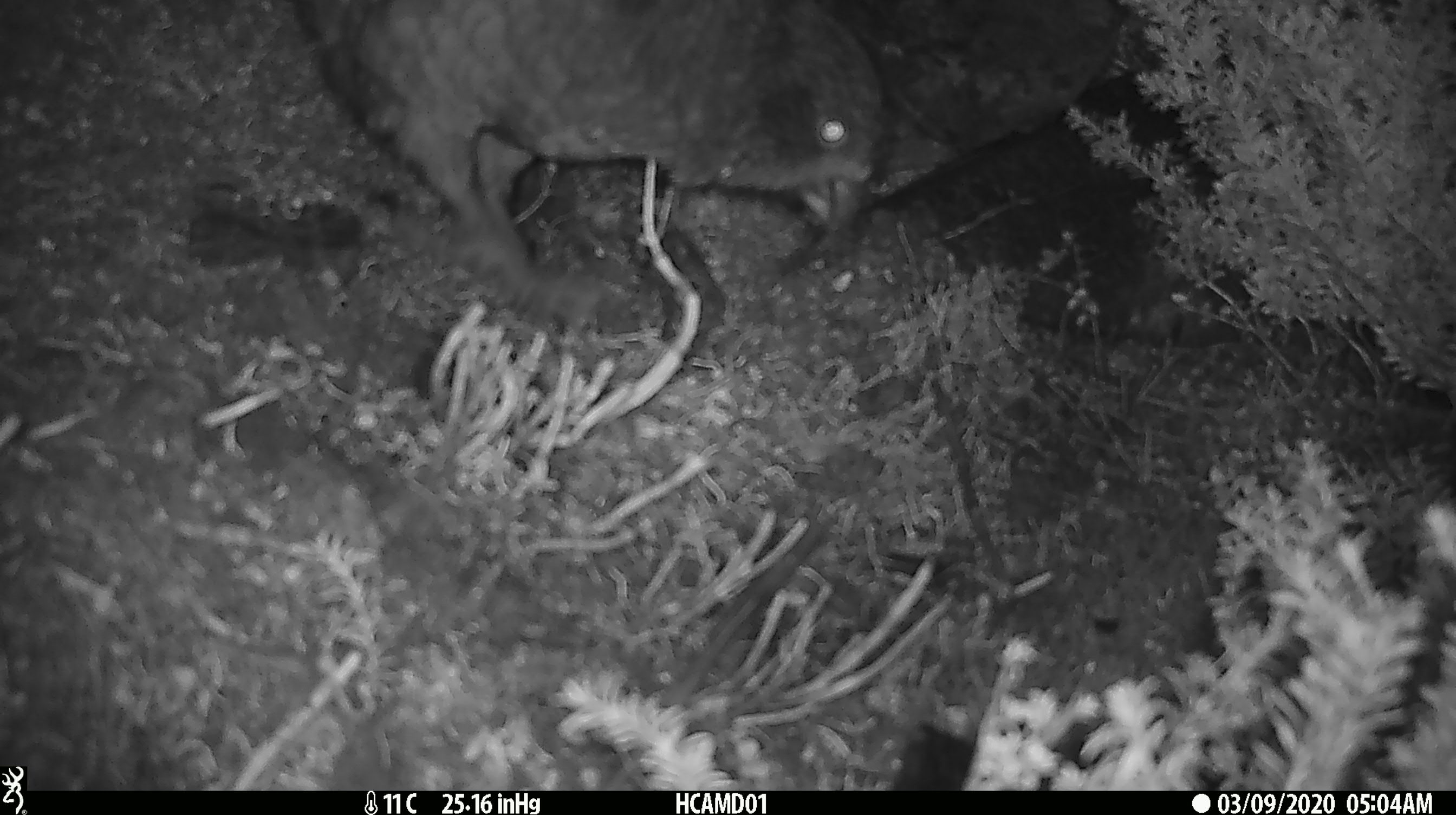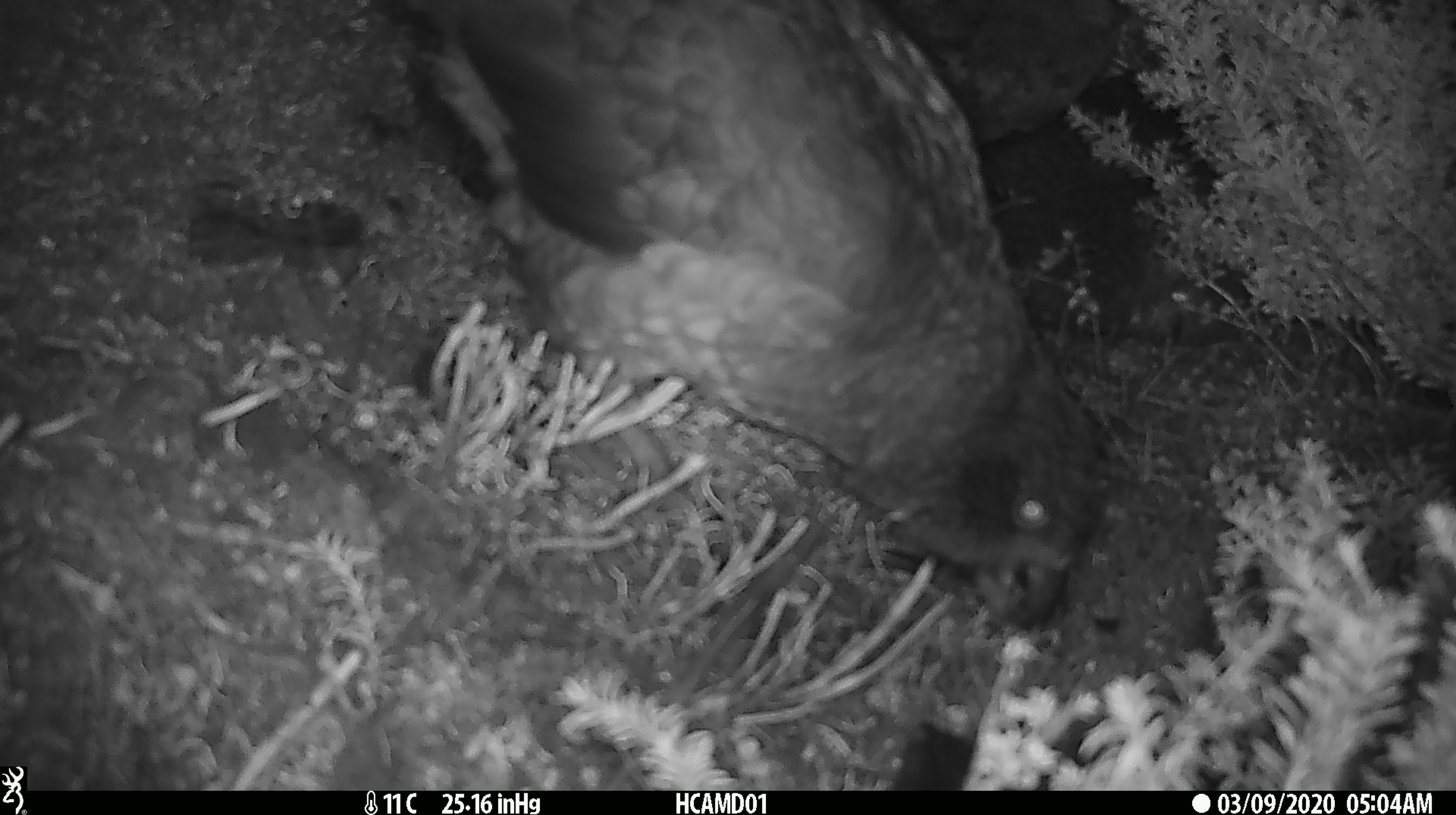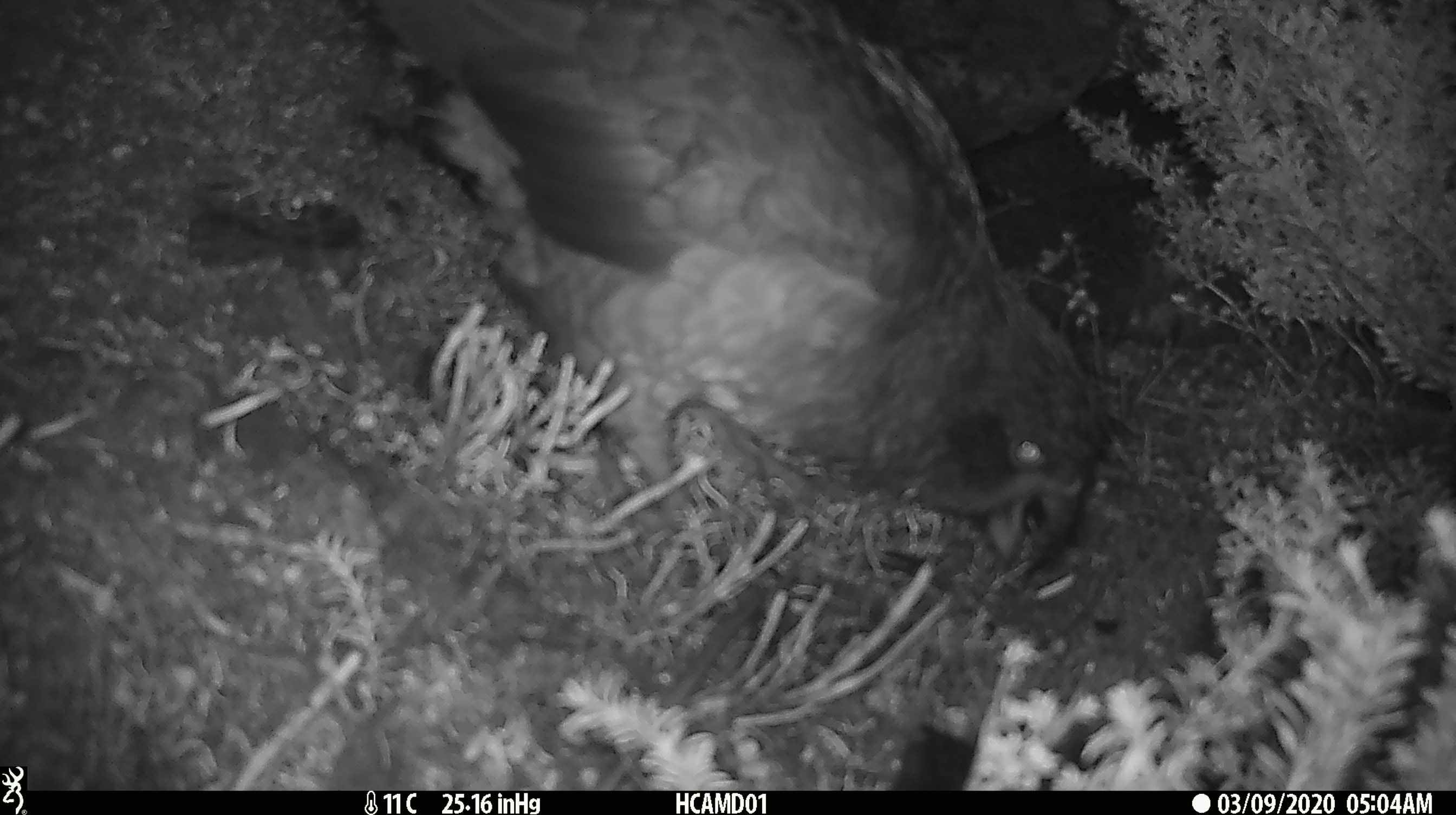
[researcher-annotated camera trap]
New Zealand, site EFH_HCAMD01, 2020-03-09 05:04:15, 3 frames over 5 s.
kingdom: Animalia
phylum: Chordata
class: Aves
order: Psittaciformes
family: Strigopidae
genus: Nestor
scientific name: Nestor notabilis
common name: kea